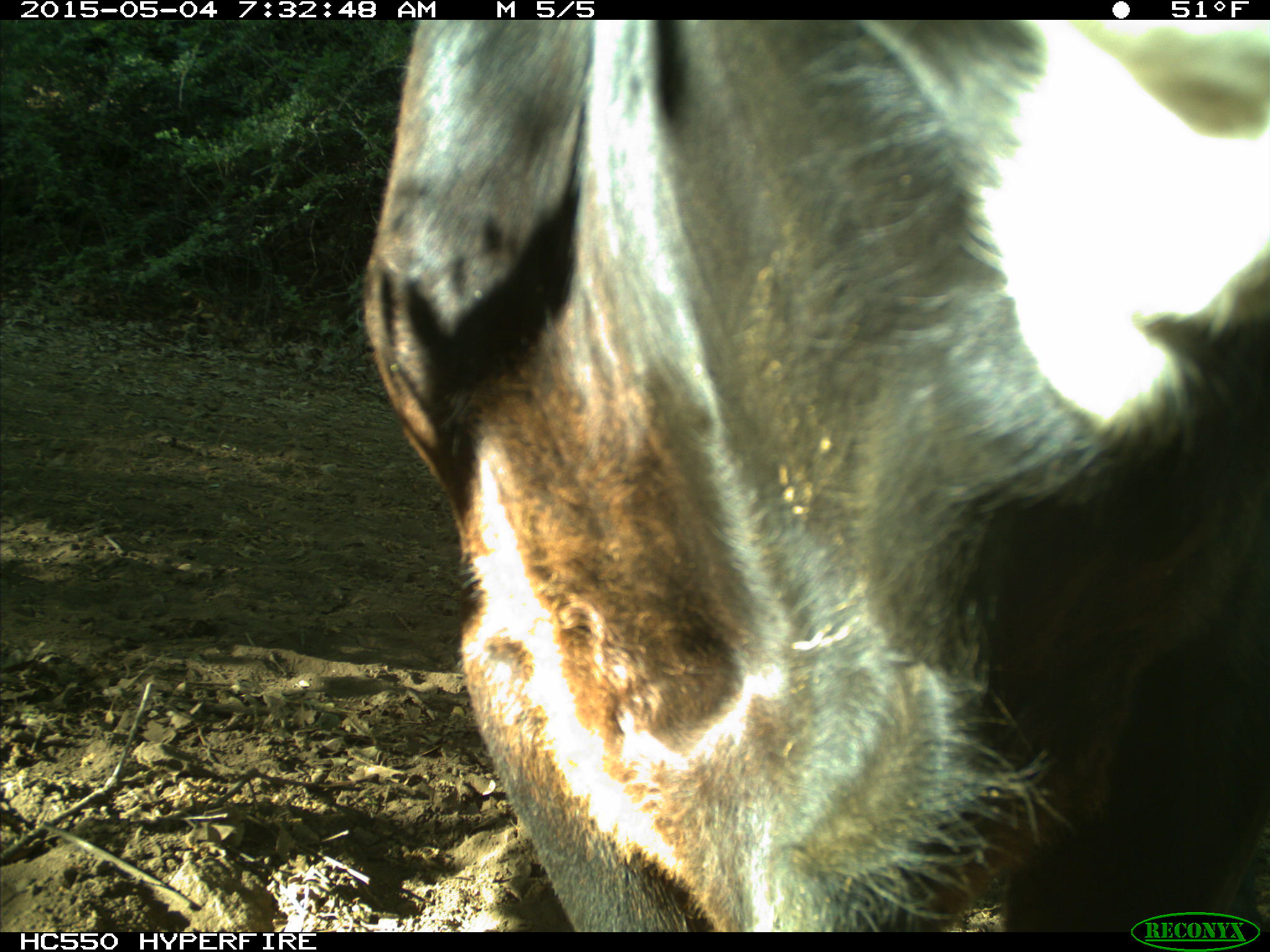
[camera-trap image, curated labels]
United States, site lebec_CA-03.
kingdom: Animalia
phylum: Chordata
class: Mammalia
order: Artiodactyla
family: Bovidae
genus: Bos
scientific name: Bos taurus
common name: domestic cow